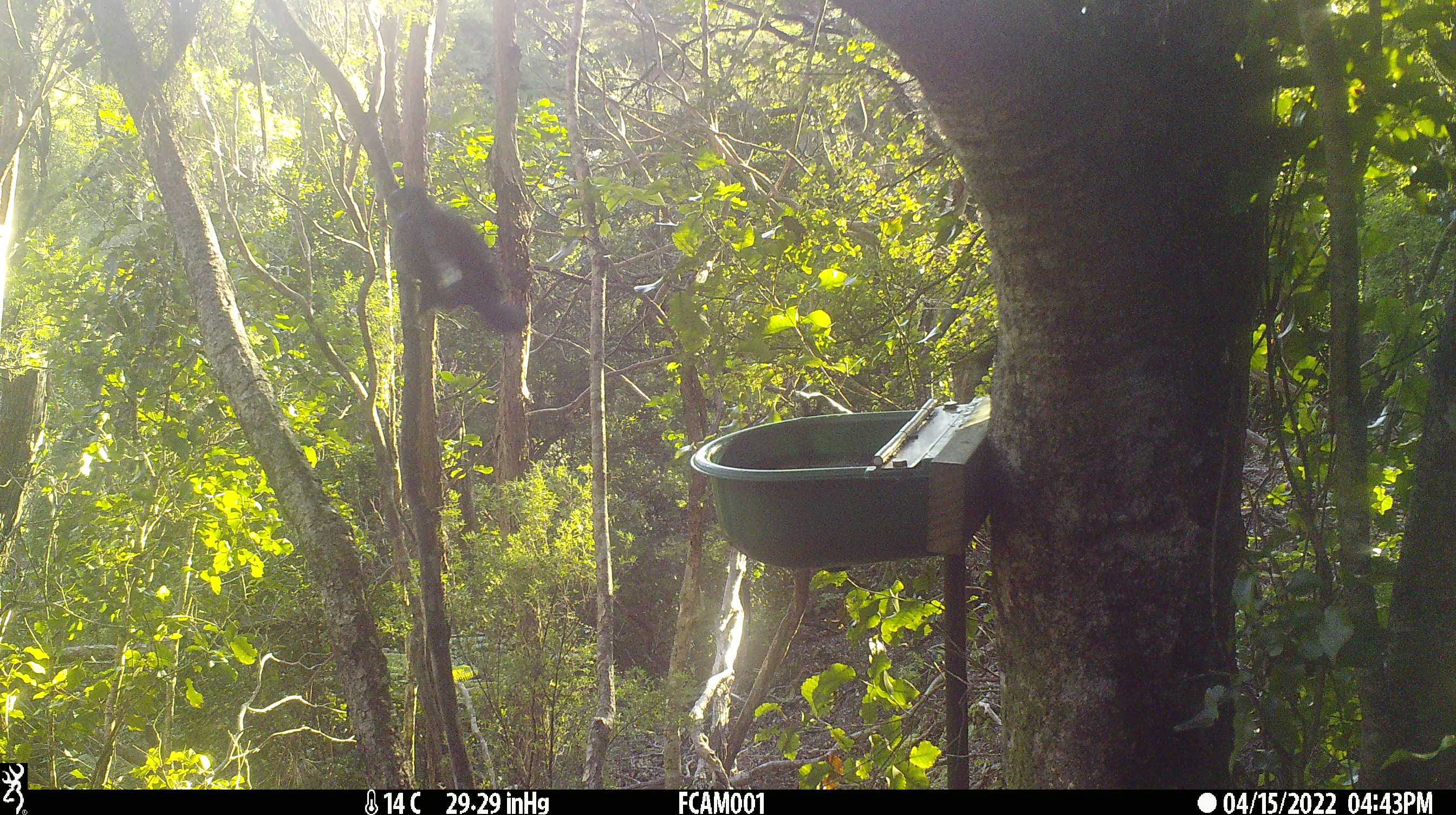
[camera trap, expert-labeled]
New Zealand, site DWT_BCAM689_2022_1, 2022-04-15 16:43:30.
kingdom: Animalia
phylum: Chordata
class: Aves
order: Passeriformes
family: Meliphagidae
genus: Prosthemadera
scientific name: Prosthemadera novaeseelandiae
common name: tui